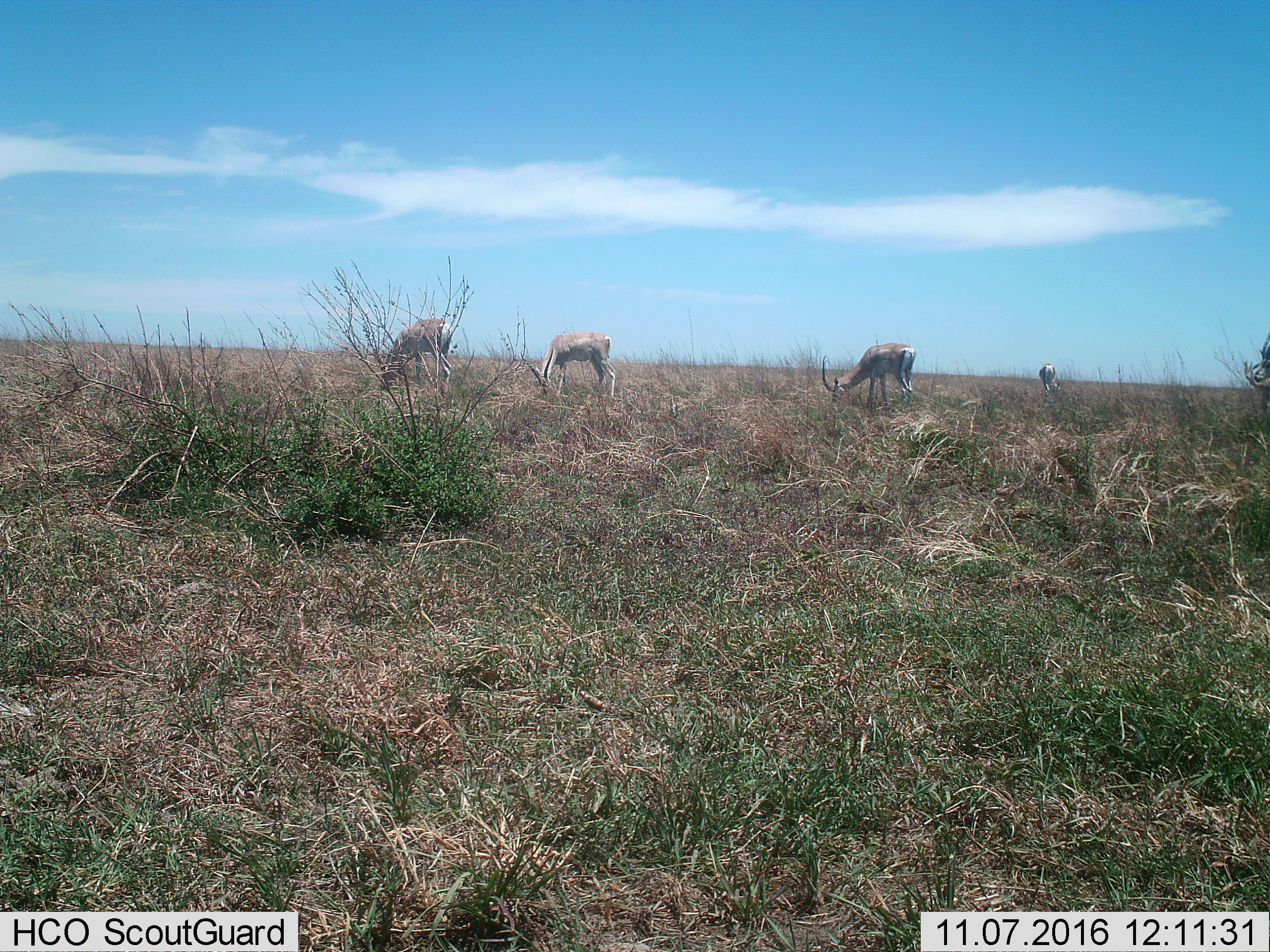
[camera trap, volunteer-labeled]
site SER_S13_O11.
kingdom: Animalia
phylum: Chordata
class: Mammalia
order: Artiodactyla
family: Bovidae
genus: Nanger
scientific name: Nanger granti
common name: grant's gazelle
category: gazellegrants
Gazellegrants (grant's gazelle) (Nanger granti), count 5. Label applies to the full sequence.